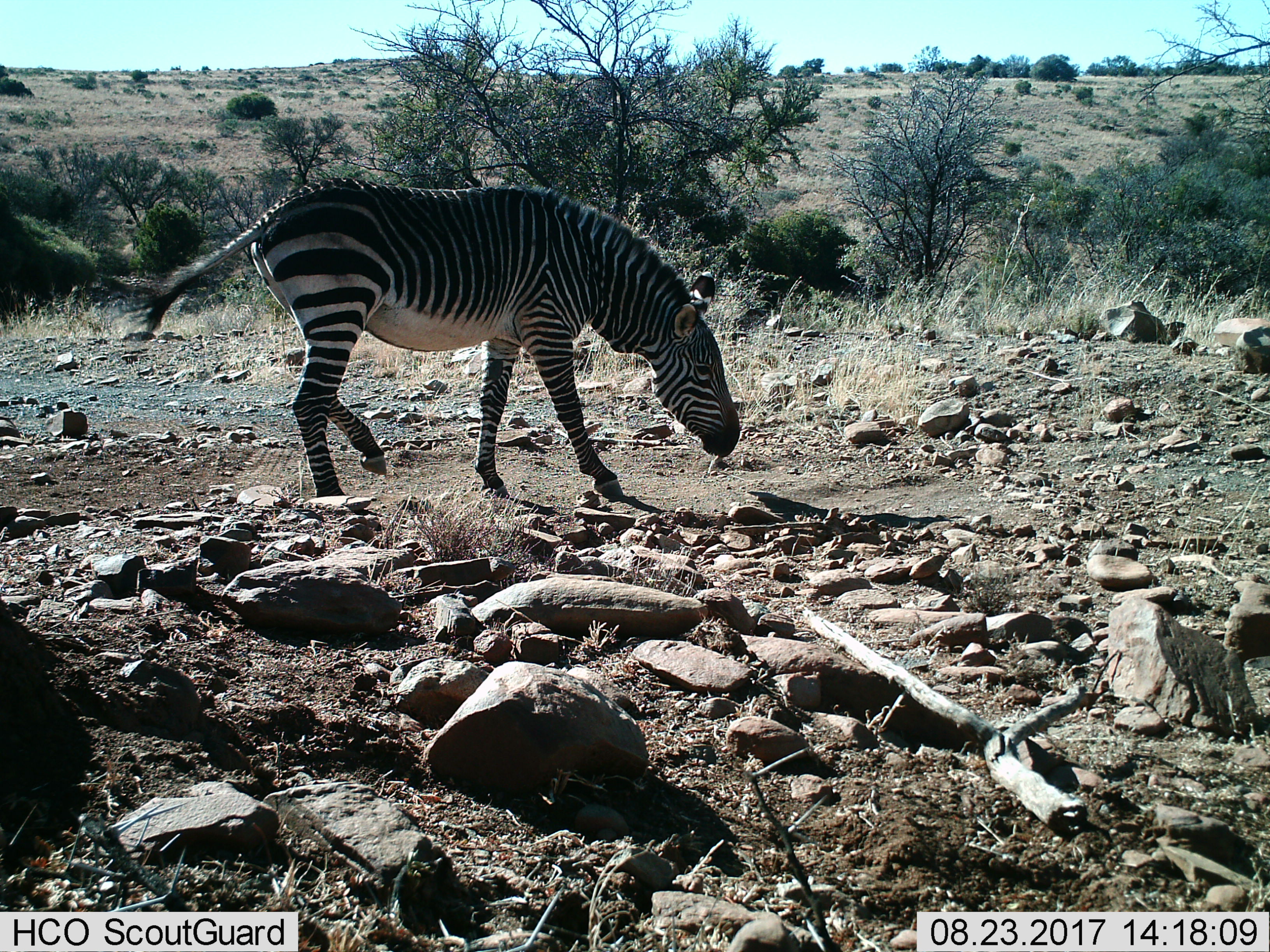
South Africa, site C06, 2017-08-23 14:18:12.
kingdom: Animalia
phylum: Chordata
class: Mammalia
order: Perissodactyla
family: Equidae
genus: Equus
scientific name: Equus zebra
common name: mountain zebra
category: zebramountain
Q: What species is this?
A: Zebramountain (mountain zebra) (Equus zebra).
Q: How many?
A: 1.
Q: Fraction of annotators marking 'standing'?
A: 25%.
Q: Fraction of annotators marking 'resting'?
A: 0%.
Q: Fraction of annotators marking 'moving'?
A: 75%.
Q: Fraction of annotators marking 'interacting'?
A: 0%.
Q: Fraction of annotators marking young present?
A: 0%.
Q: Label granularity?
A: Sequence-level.